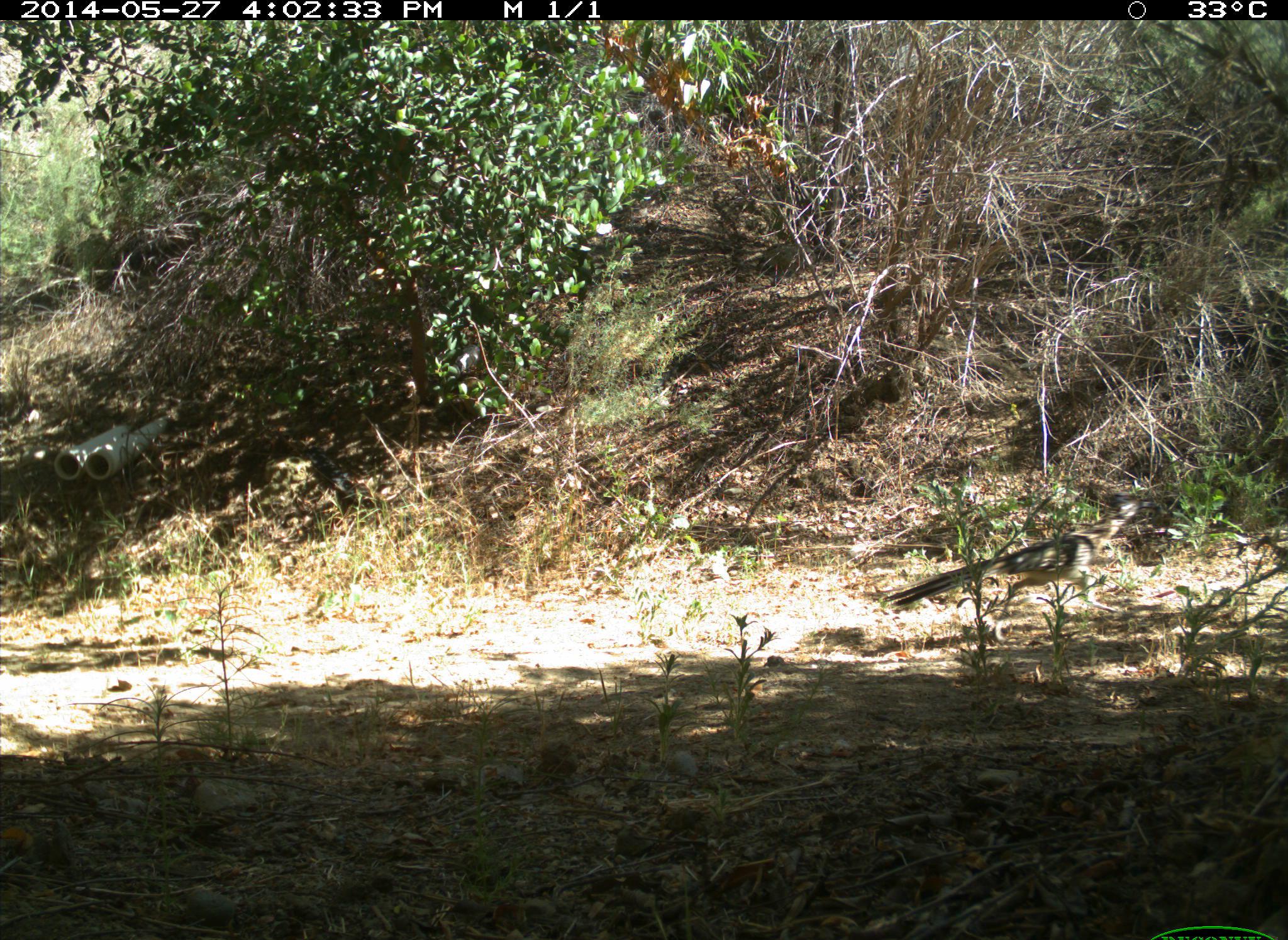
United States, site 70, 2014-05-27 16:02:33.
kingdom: Animalia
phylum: Chordata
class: Aves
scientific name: Aves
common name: bird